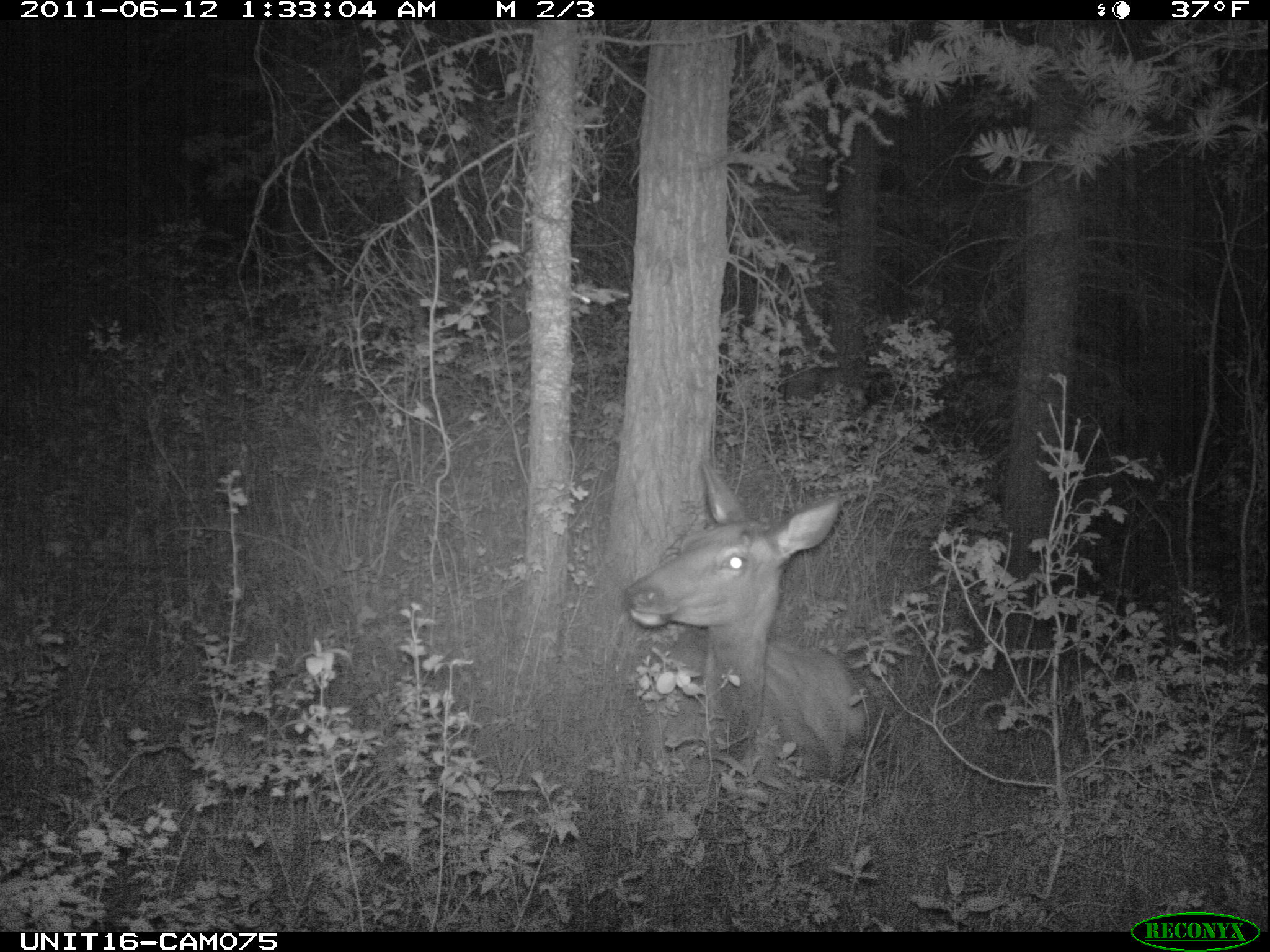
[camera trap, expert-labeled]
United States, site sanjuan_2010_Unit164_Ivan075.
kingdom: Animalia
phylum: Chordata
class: Mammalia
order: Artiodactyla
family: Cervidae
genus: Cervus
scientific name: Cervus elaphus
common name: red deer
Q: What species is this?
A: Cervus elaphus (red deer).